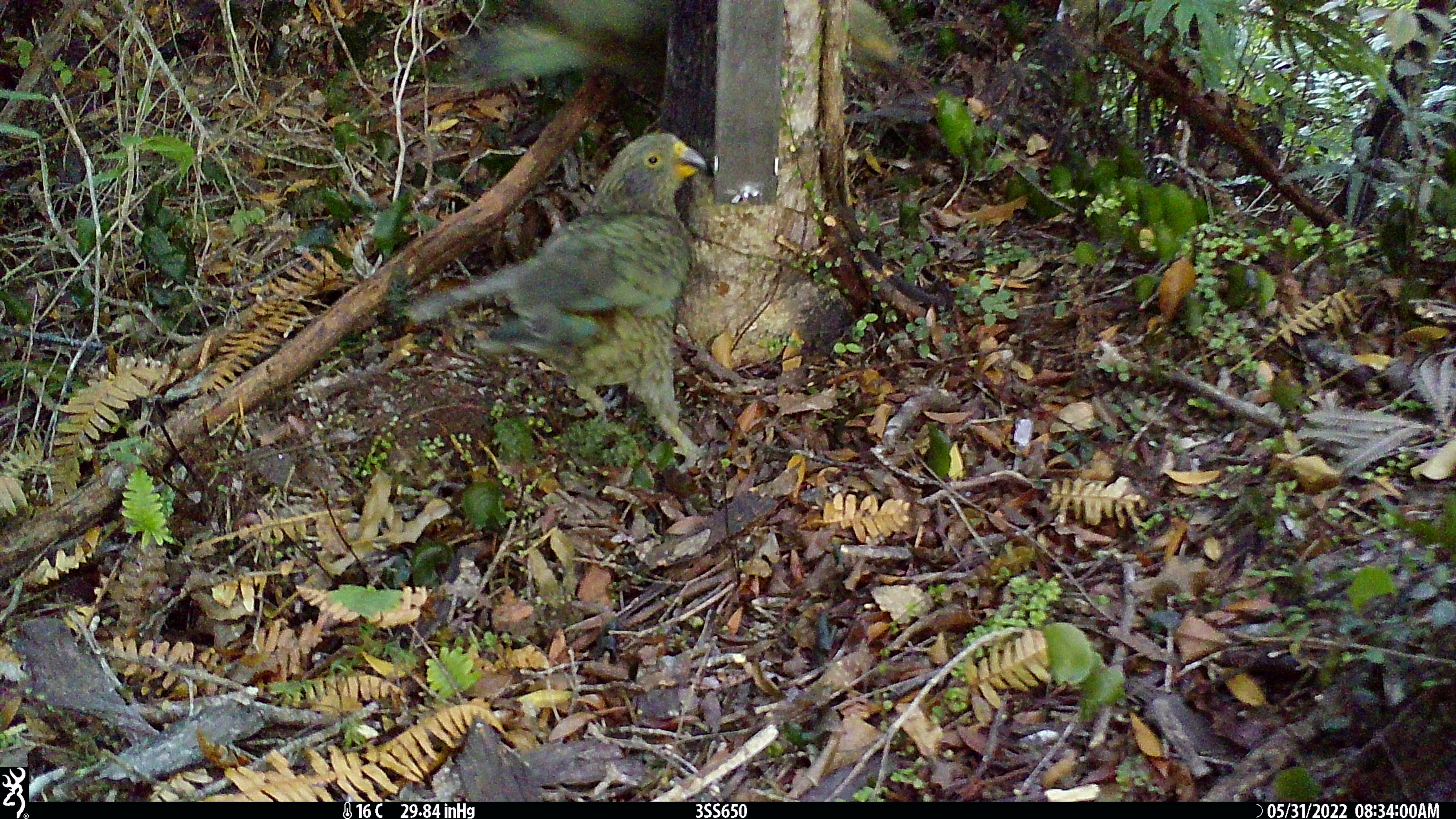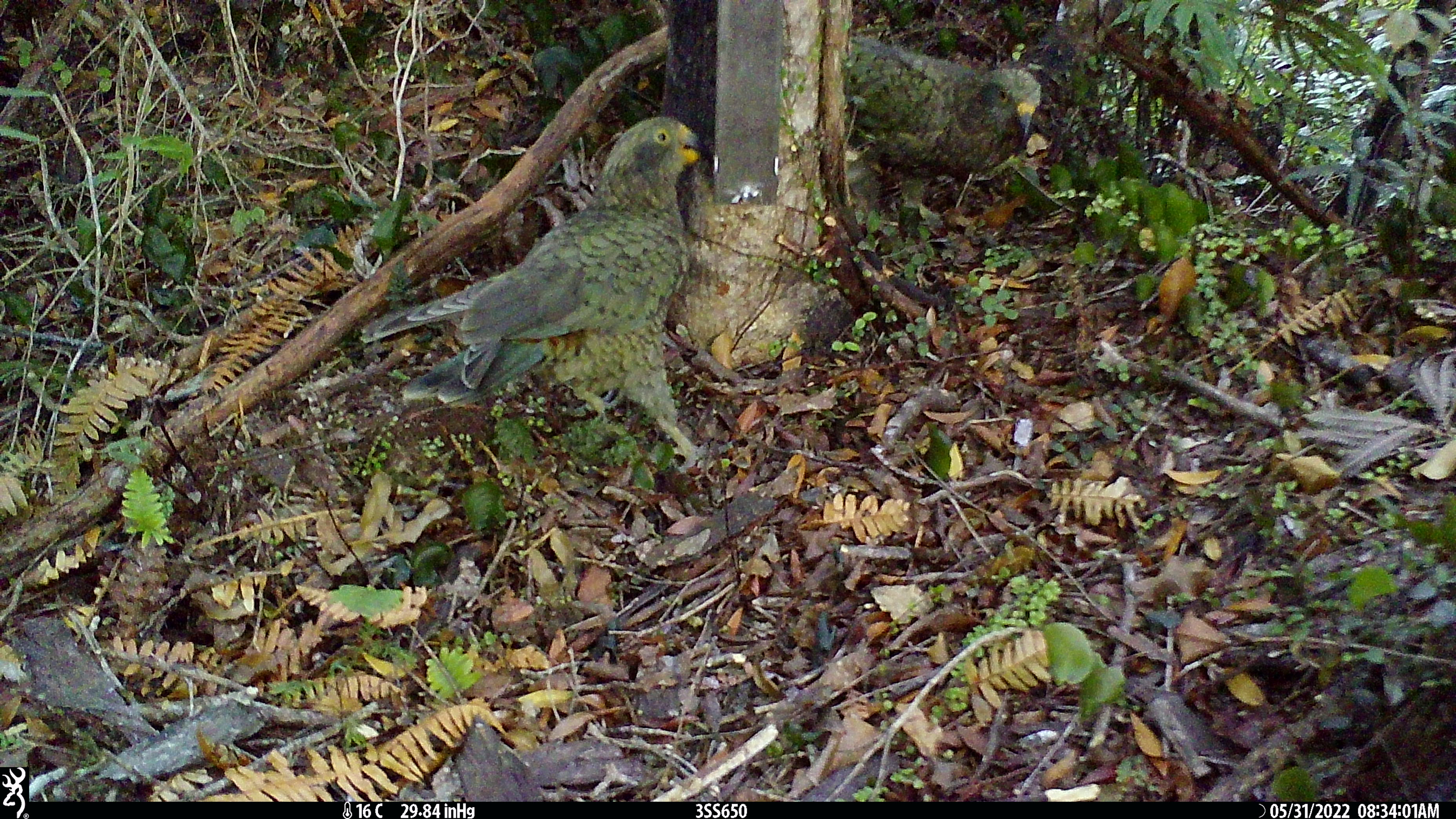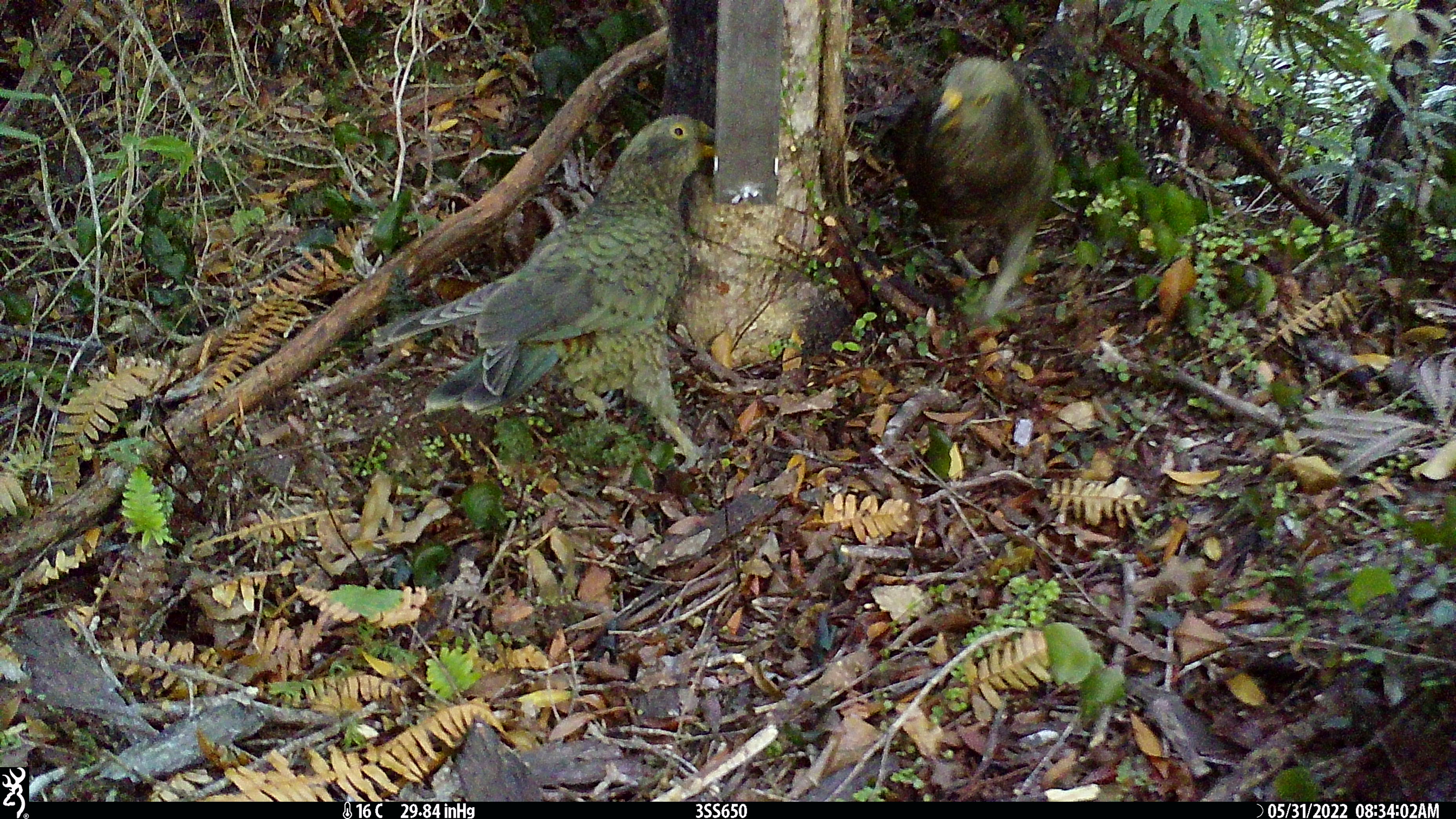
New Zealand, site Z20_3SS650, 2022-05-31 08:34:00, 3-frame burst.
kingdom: Animalia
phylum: Chordata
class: Aves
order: Psittaciformes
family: Strigopidae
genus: Nestor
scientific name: Nestor notabilis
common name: kea